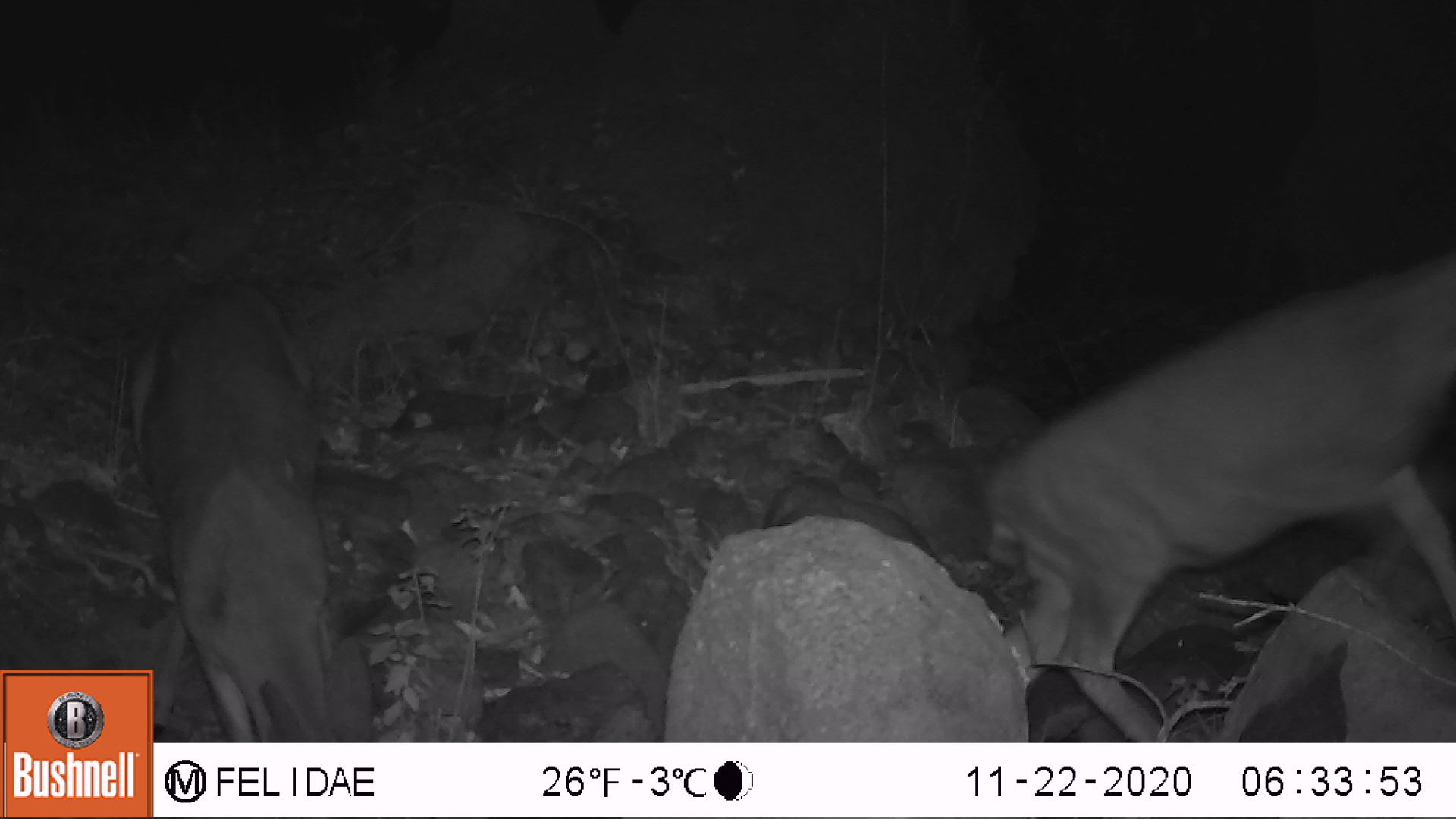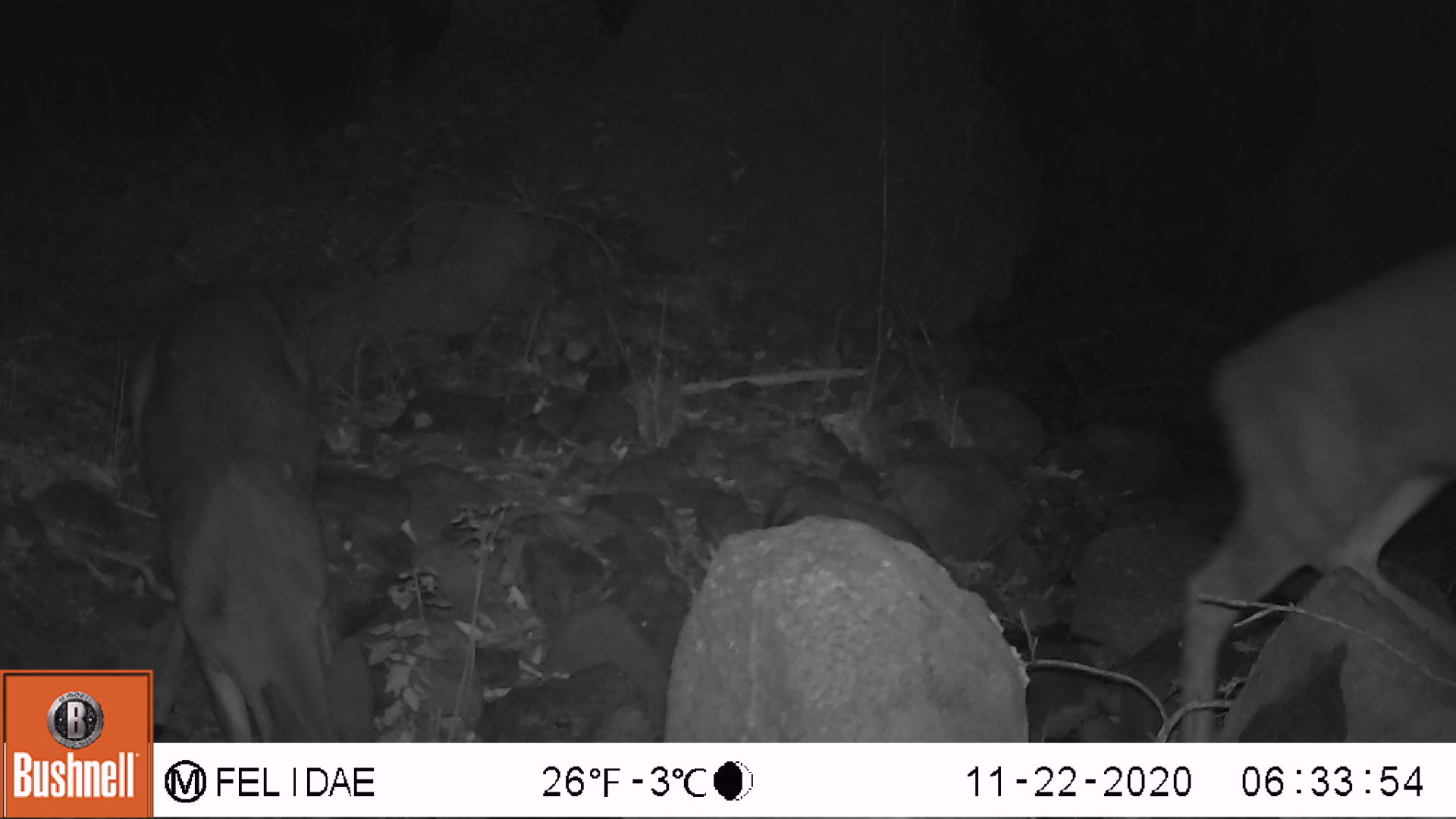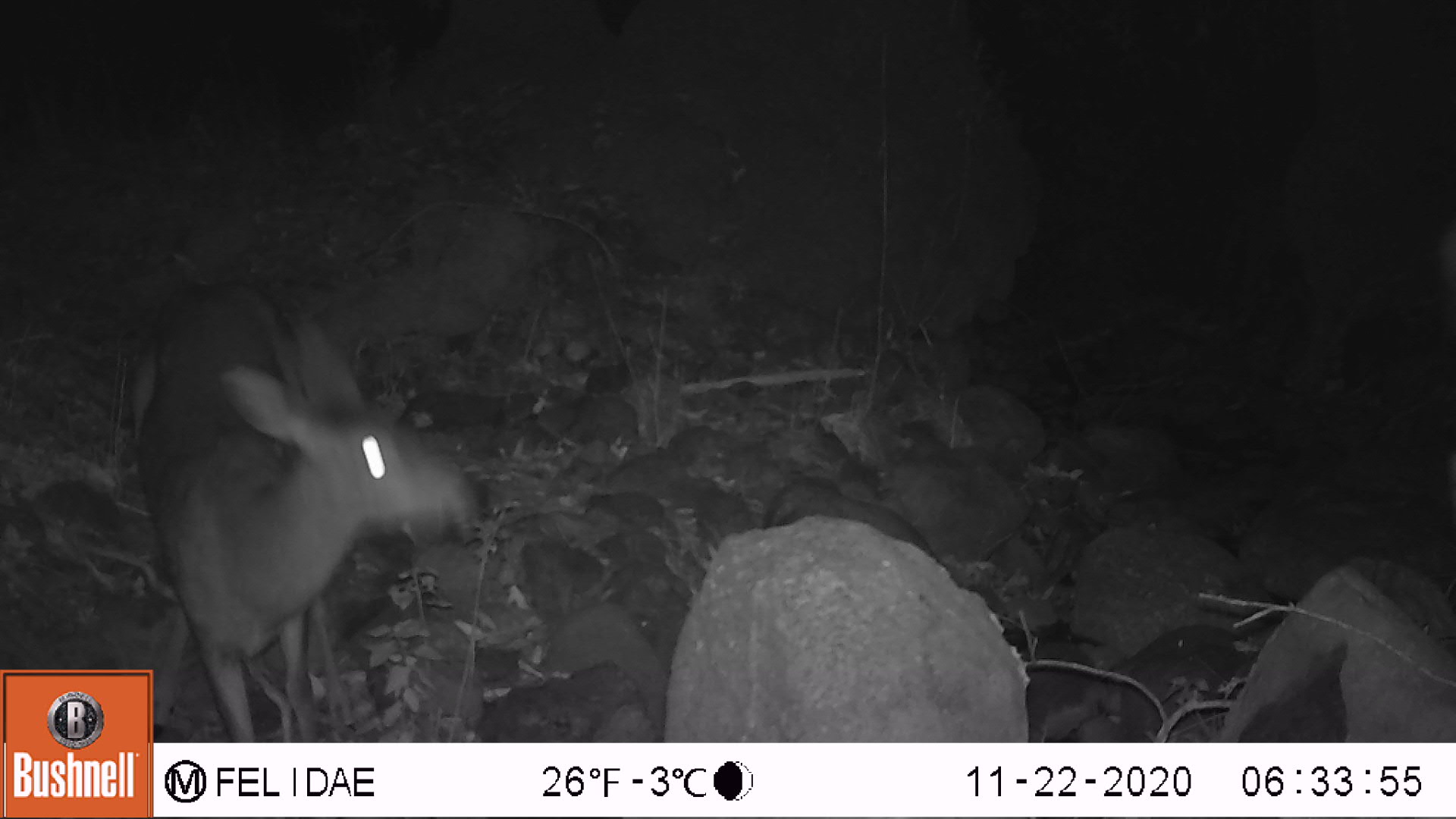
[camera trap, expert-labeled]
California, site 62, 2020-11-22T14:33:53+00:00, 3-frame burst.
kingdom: Animalia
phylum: Chordata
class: Mammalia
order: Artiodactyla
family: Cervidae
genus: Odocoileus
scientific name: Odocoileus hemionus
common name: mule deer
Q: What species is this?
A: Mule deer (Odocoileus hemionus).